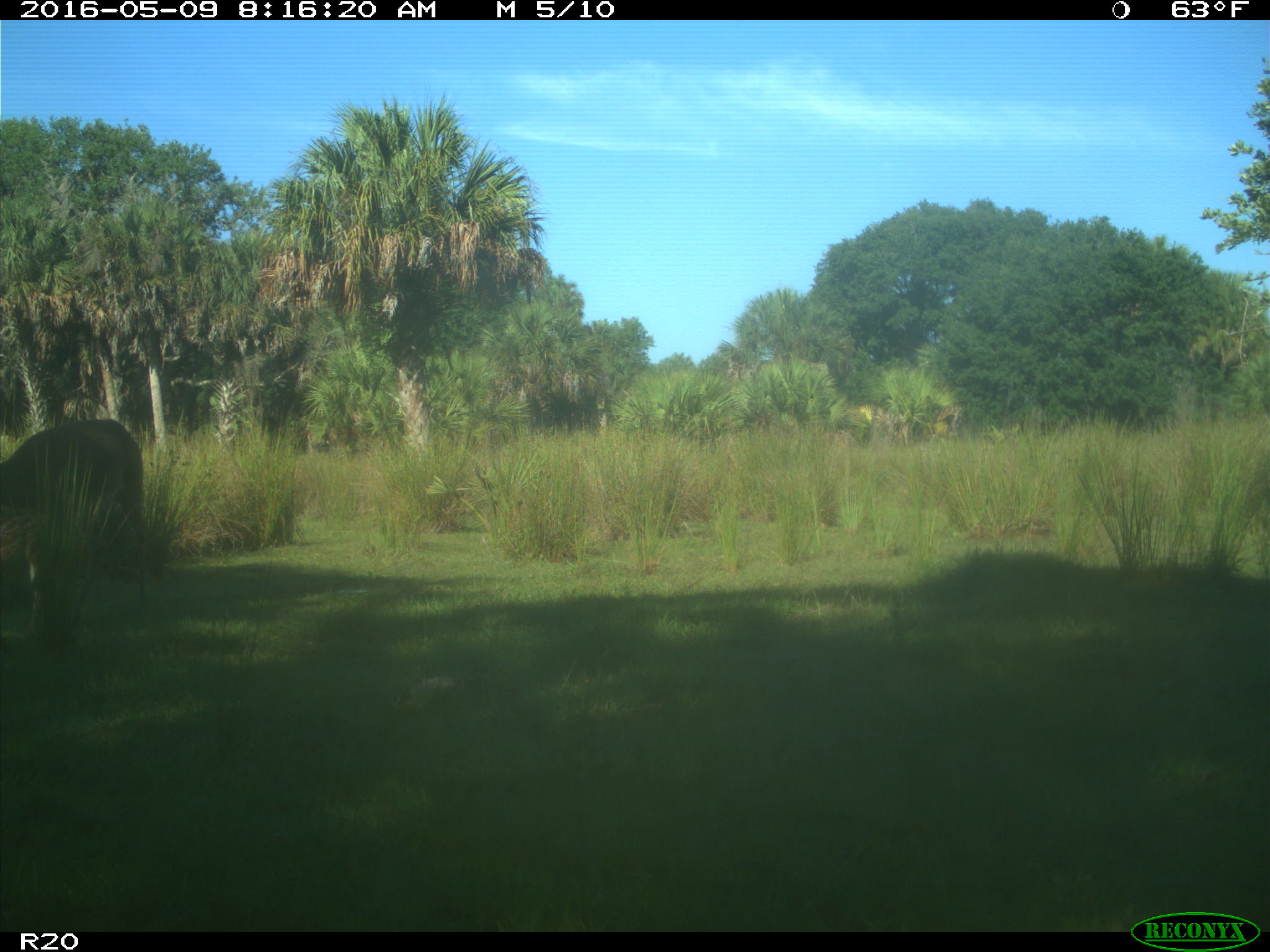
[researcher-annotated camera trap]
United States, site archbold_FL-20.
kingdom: Animalia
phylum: Chordata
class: Mammalia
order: Artiodactyla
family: Cervidae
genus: Odocoileus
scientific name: Odocoileus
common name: deer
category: unidentified deer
Unidentified deer (deer) (Odocoileus).